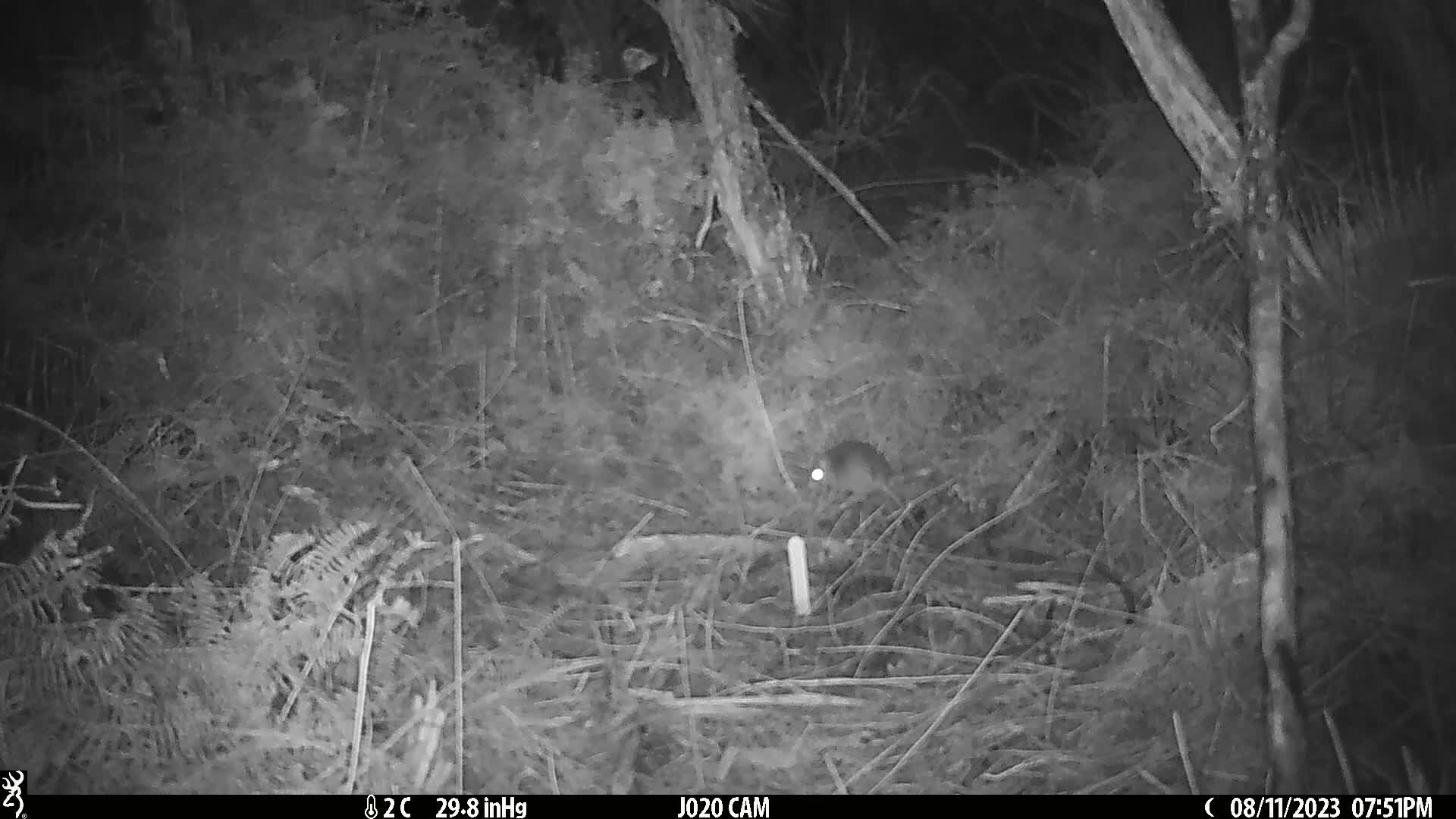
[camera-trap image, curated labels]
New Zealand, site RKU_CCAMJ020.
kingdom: Animalia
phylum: Chordata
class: Mammalia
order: Rodentia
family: Muridae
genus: Rattus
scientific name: Rattus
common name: rat